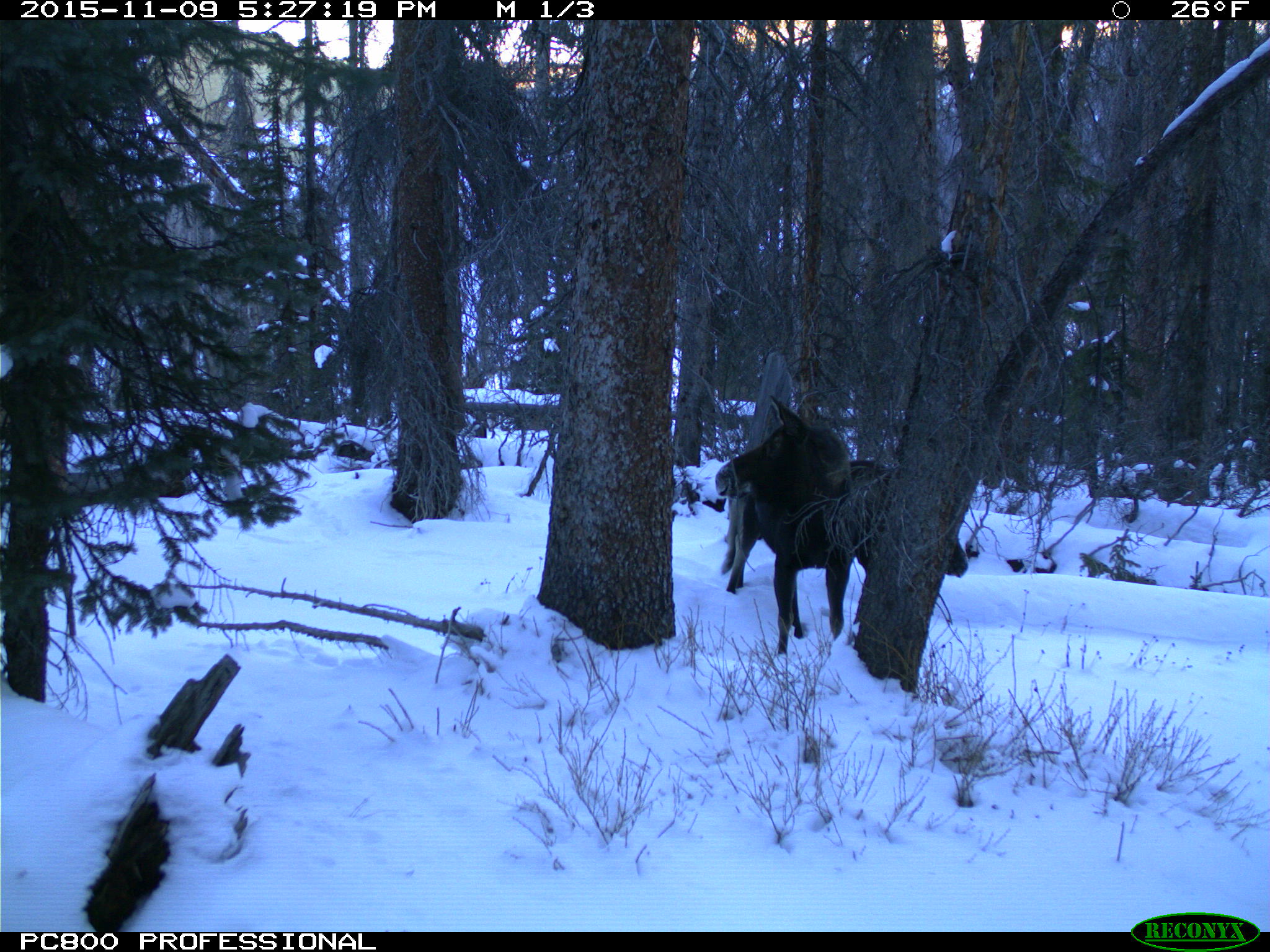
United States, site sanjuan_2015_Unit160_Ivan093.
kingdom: Animalia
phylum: Chordata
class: Mammalia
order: Artiodactyla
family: Cervidae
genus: Alces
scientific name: Alces alces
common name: moose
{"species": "Alces alces (moose)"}